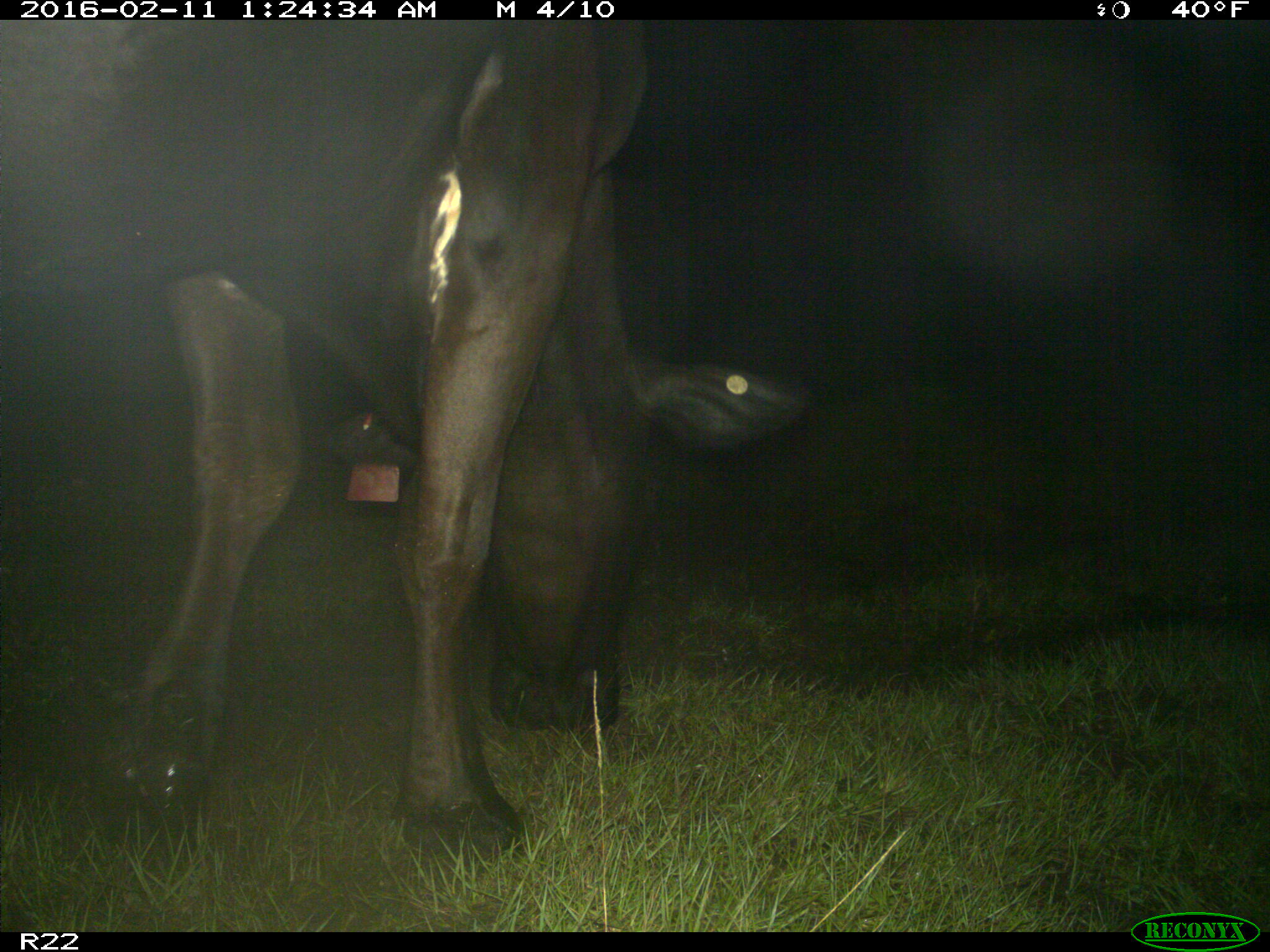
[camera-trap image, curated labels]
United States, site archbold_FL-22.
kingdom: Animalia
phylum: Chordata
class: Mammalia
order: Artiodactyla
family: Bovidae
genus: Bos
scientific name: Bos taurus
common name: domestic cow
Bos taurus (domestic cow).